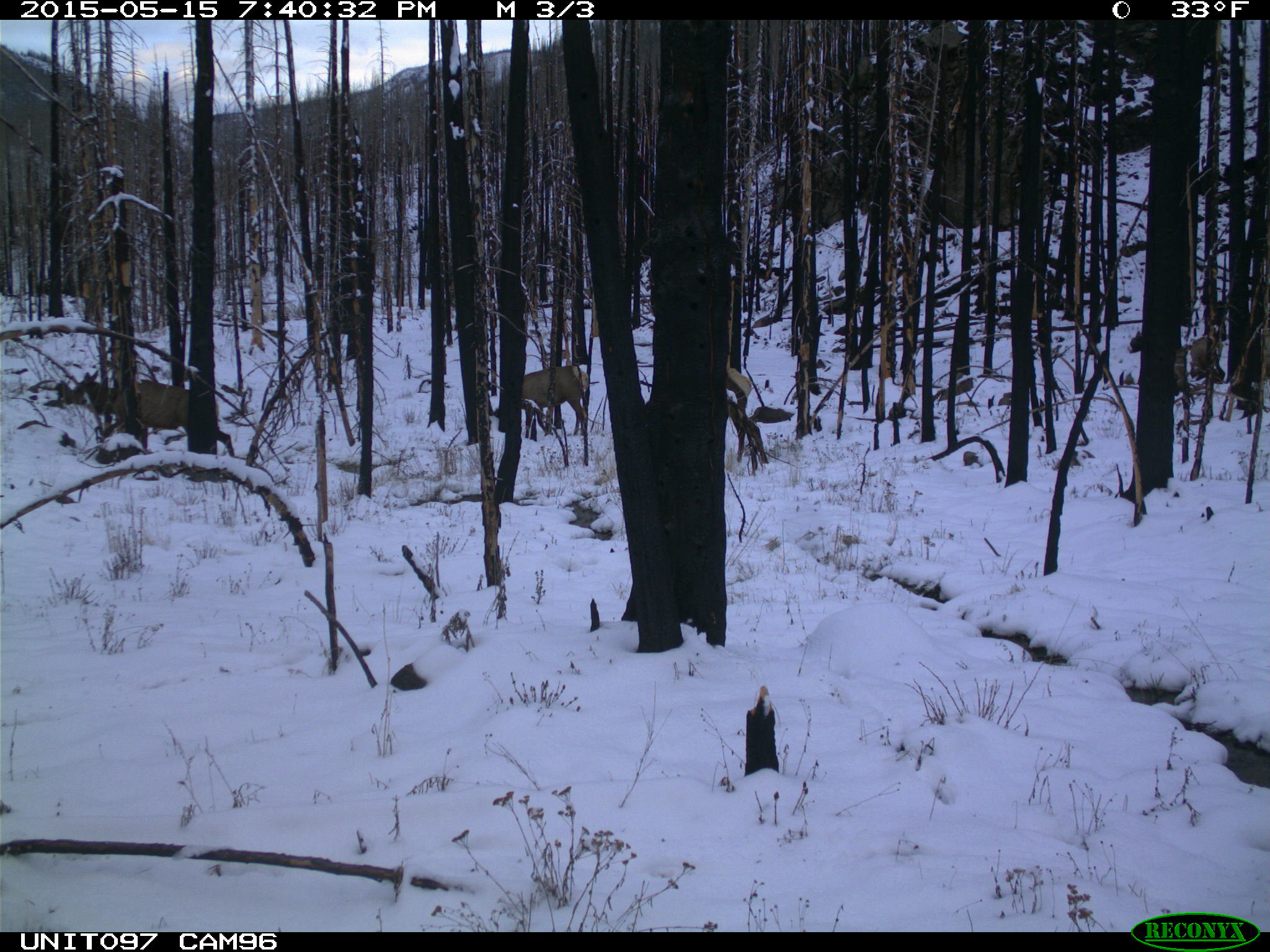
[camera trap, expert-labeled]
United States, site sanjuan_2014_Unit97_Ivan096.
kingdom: Animalia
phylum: Chordata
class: Mammalia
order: Artiodactyla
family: Cervidae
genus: Cervus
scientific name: Cervus elaphus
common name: red deer